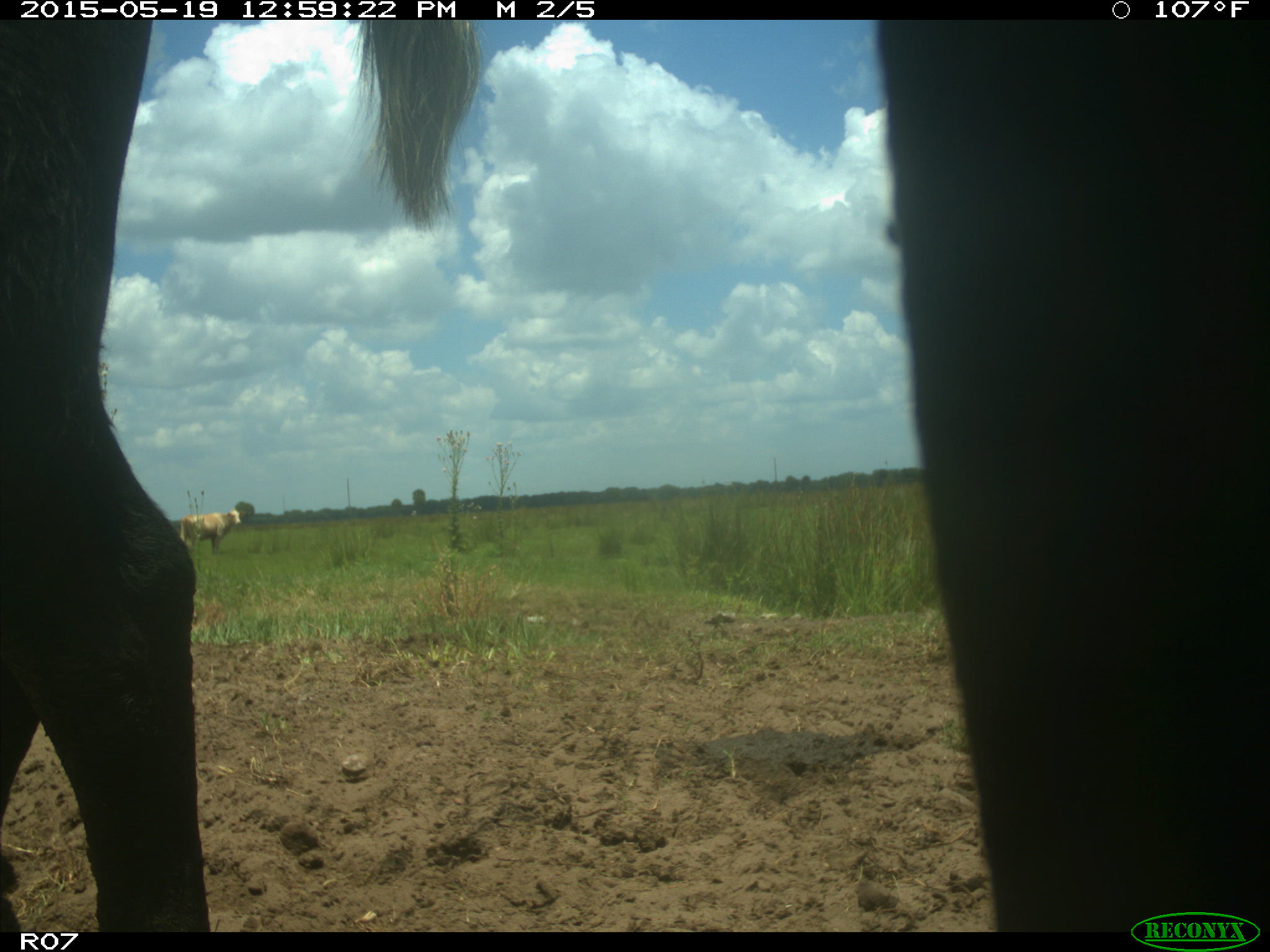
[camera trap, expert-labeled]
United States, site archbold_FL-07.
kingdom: Animalia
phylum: Chordata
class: Mammalia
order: Artiodactyla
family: Bovidae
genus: Bos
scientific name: Bos taurus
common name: domestic cow